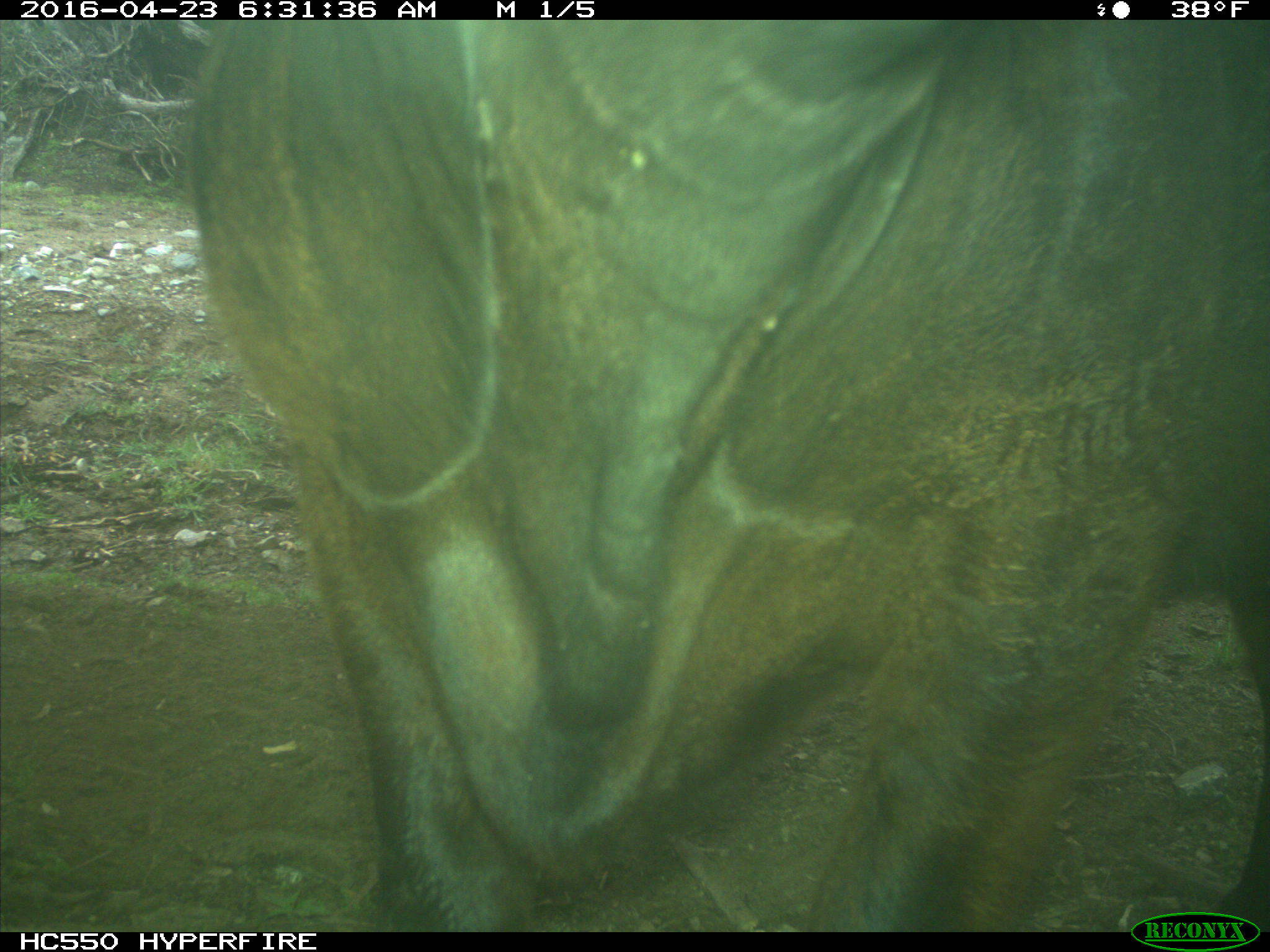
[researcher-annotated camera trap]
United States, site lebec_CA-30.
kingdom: Animalia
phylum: Chordata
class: Mammalia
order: Artiodactyla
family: Bovidae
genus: Bos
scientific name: Bos taurus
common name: domestic cow